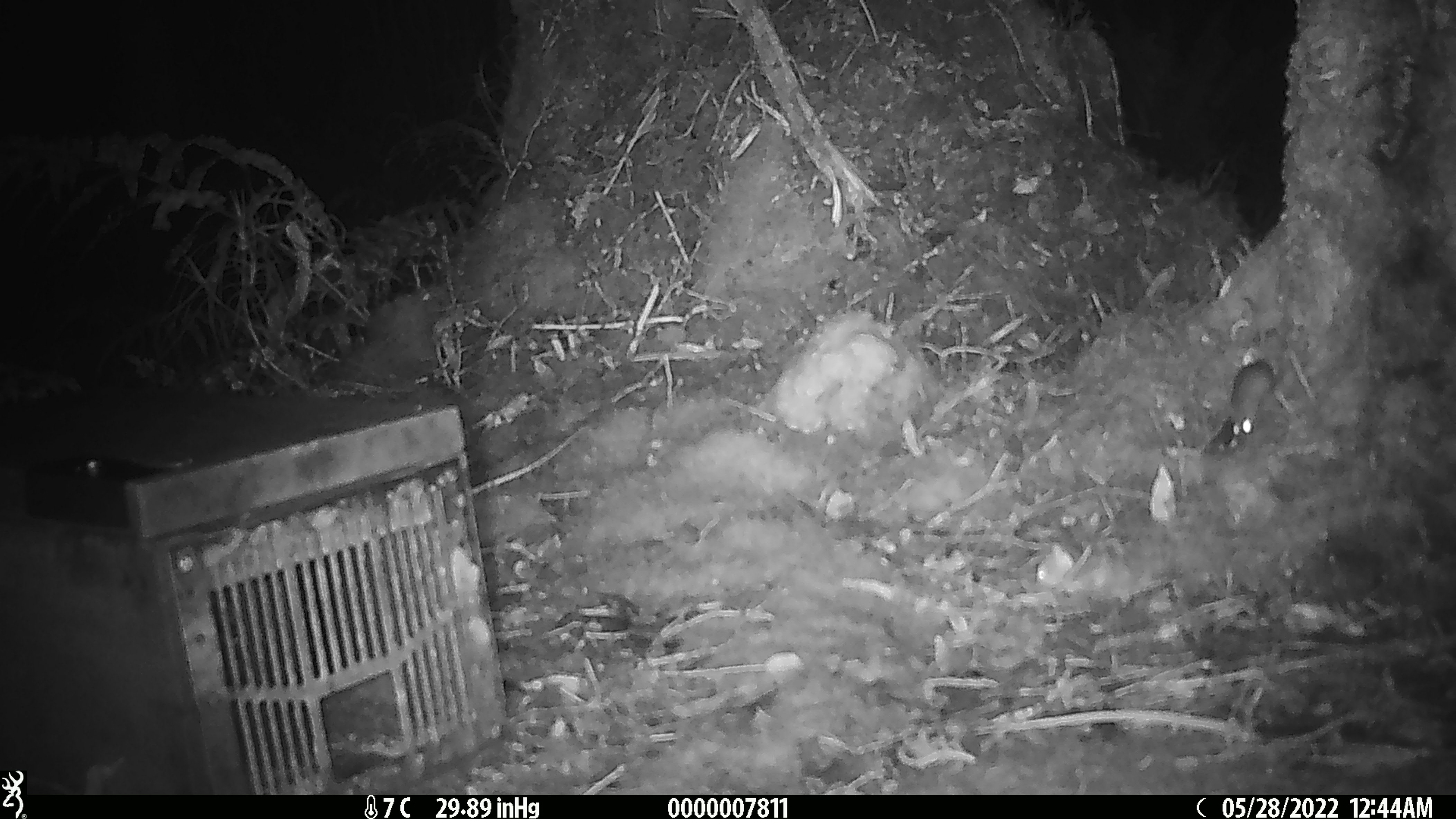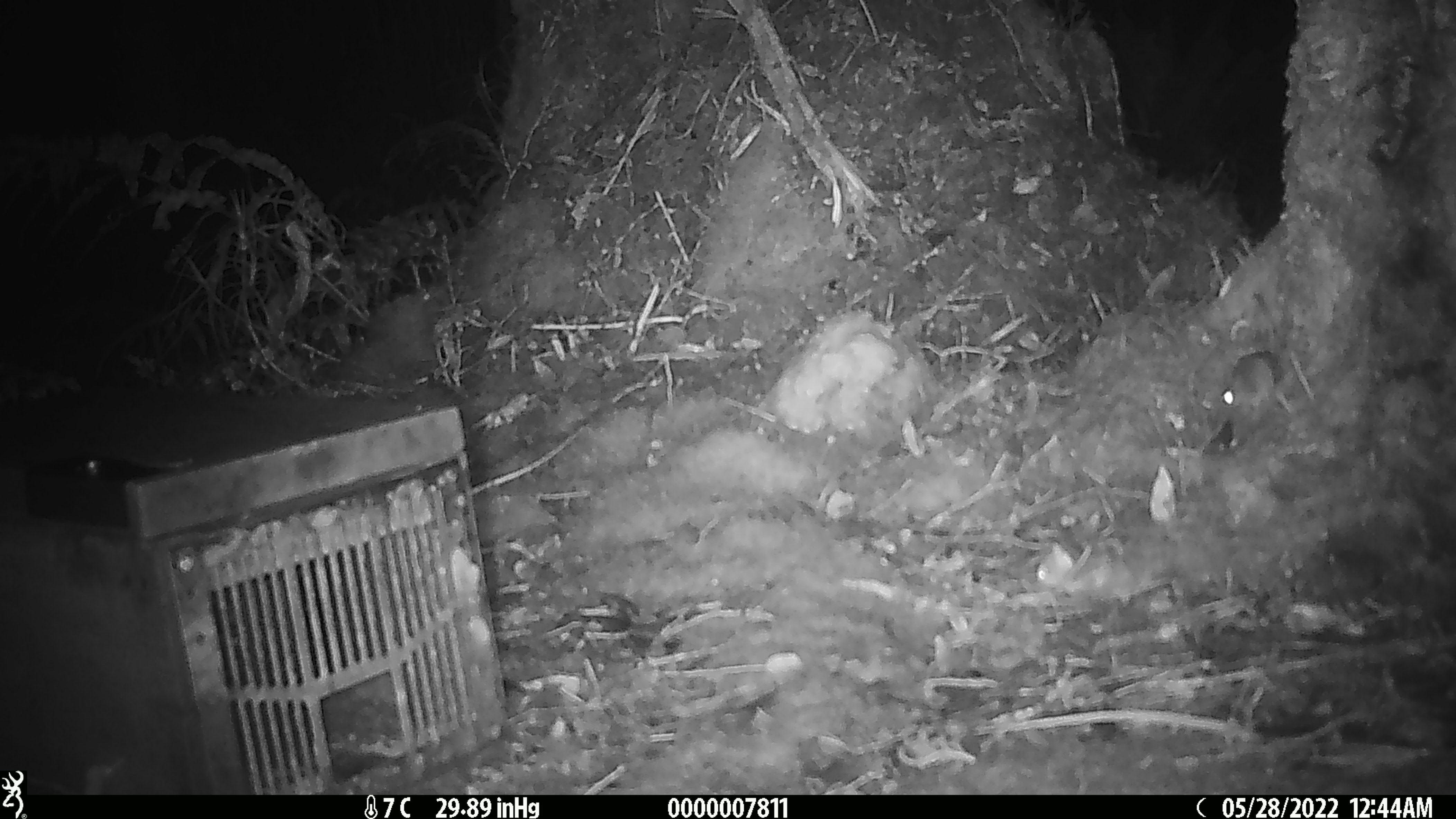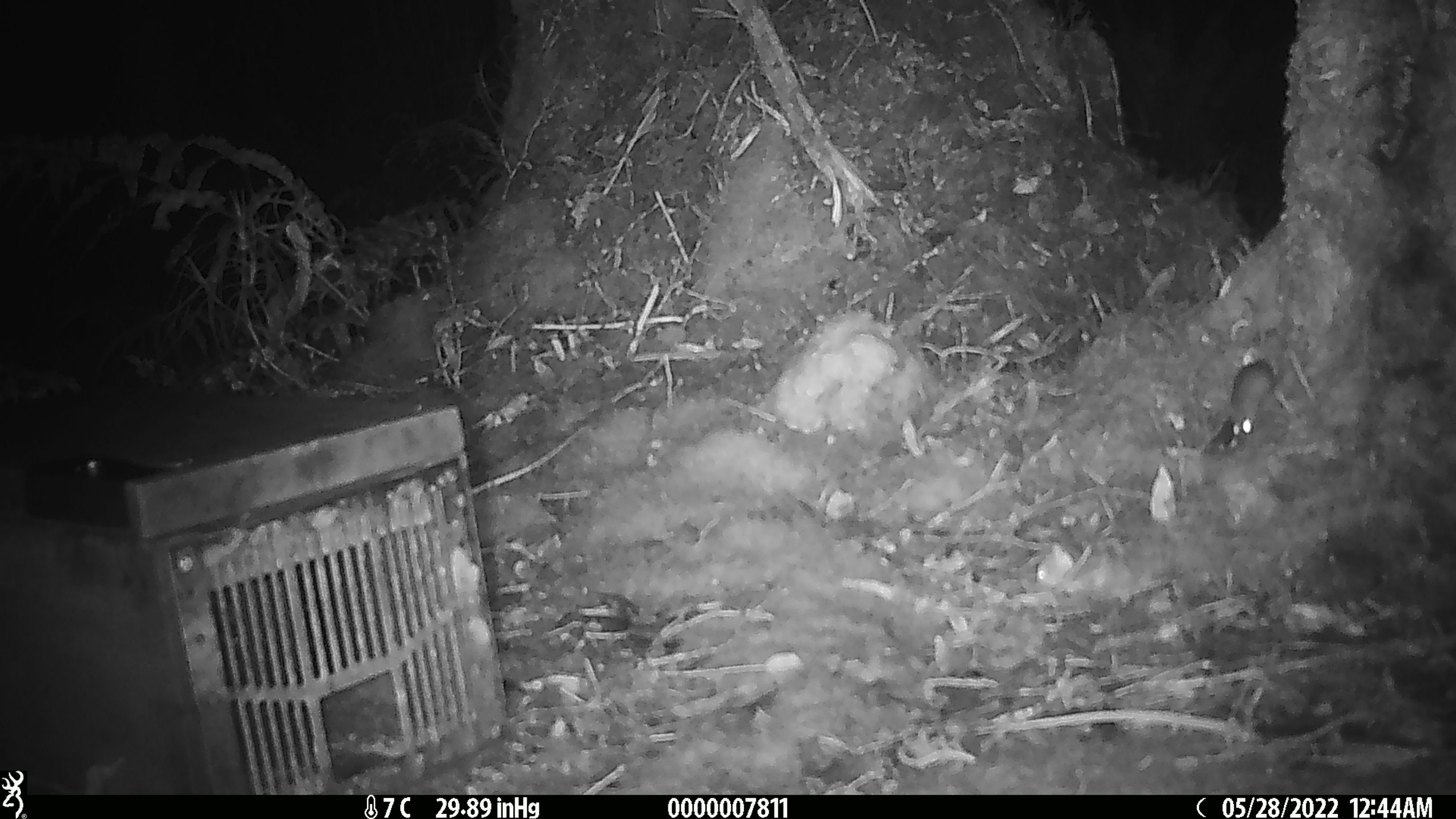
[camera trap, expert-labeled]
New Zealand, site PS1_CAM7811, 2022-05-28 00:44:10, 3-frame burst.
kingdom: Animalia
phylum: Chordata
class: Mammalia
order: Rodentia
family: Muridae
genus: Mus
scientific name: Mus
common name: mouse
Mouse (Mus).